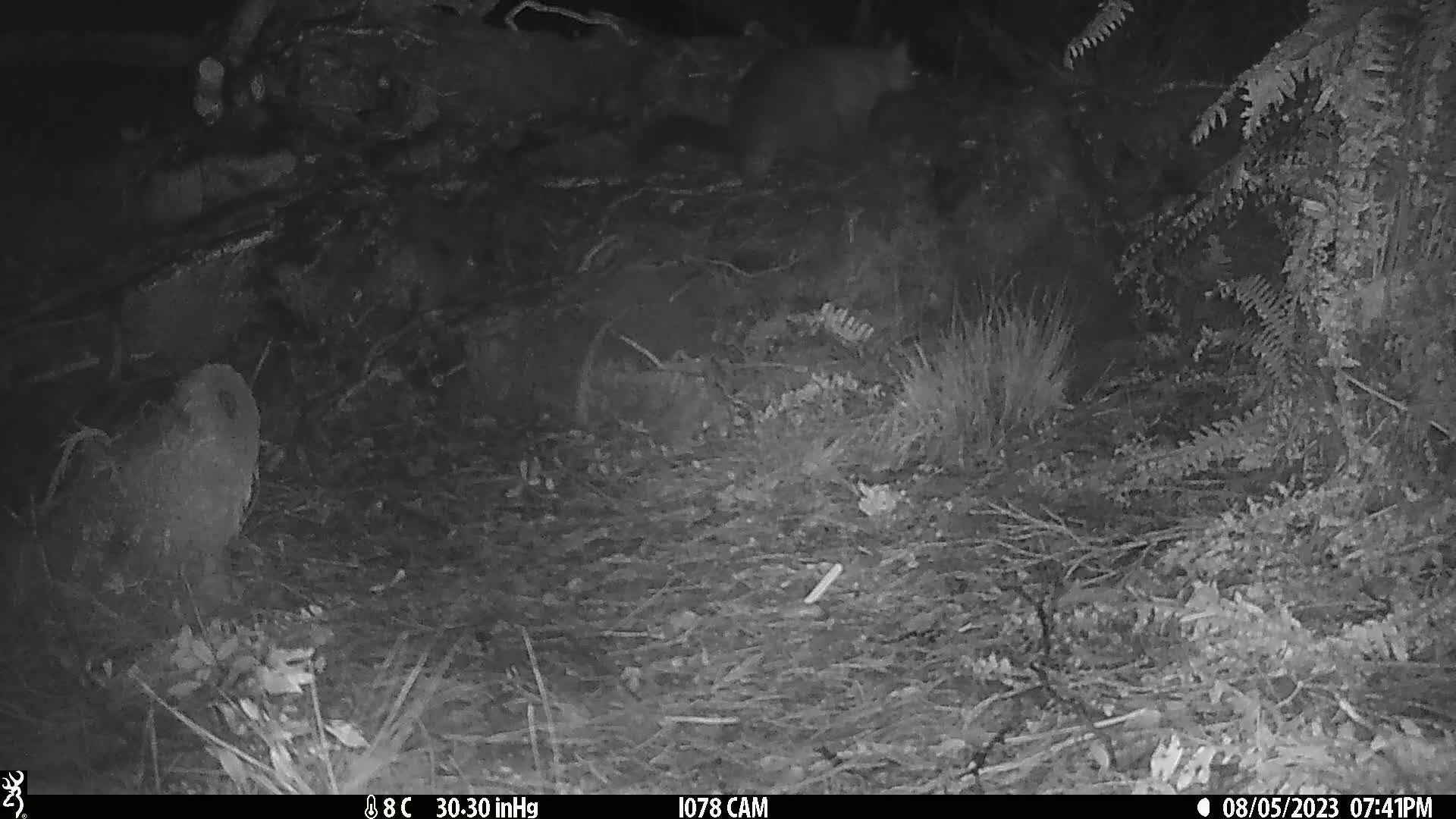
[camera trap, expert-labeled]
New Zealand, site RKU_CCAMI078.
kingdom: Animalia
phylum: Chordata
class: Mammalia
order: Diprotodontia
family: Phalangeridae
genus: Trichosurus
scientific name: Trichosurus vulpecula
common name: common brushtail possum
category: possum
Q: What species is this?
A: Possum (common brushtail possum) (Trichosurus vulpecula).